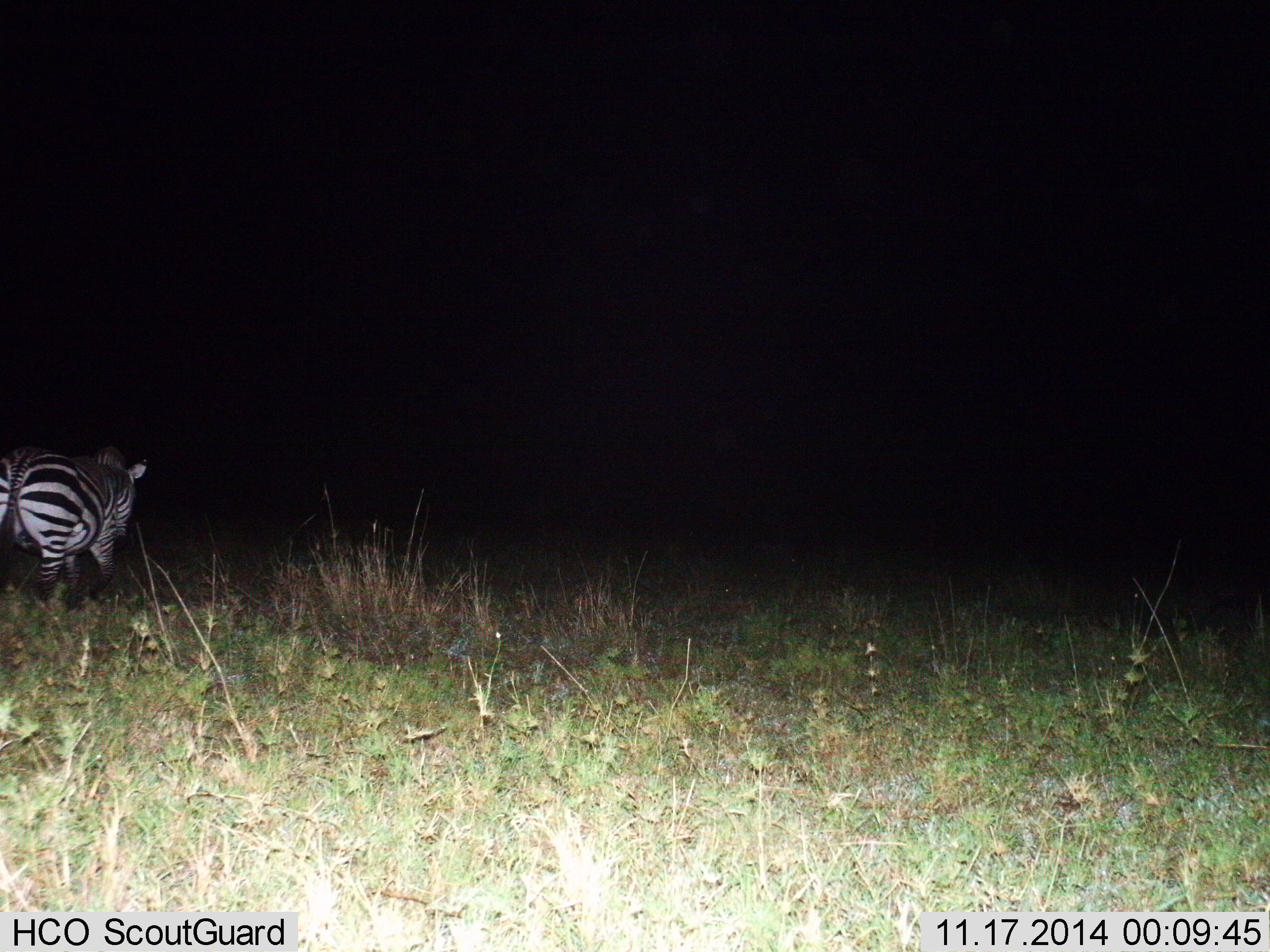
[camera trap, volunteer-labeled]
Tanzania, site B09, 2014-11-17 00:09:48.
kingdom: Animalia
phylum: Chordata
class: Mammalia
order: Perissodactyla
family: Equidae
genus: Equus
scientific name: Equus quagga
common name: plains zebra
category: zebra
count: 1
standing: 30%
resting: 0%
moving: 70%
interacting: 0%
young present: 0%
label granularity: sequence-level